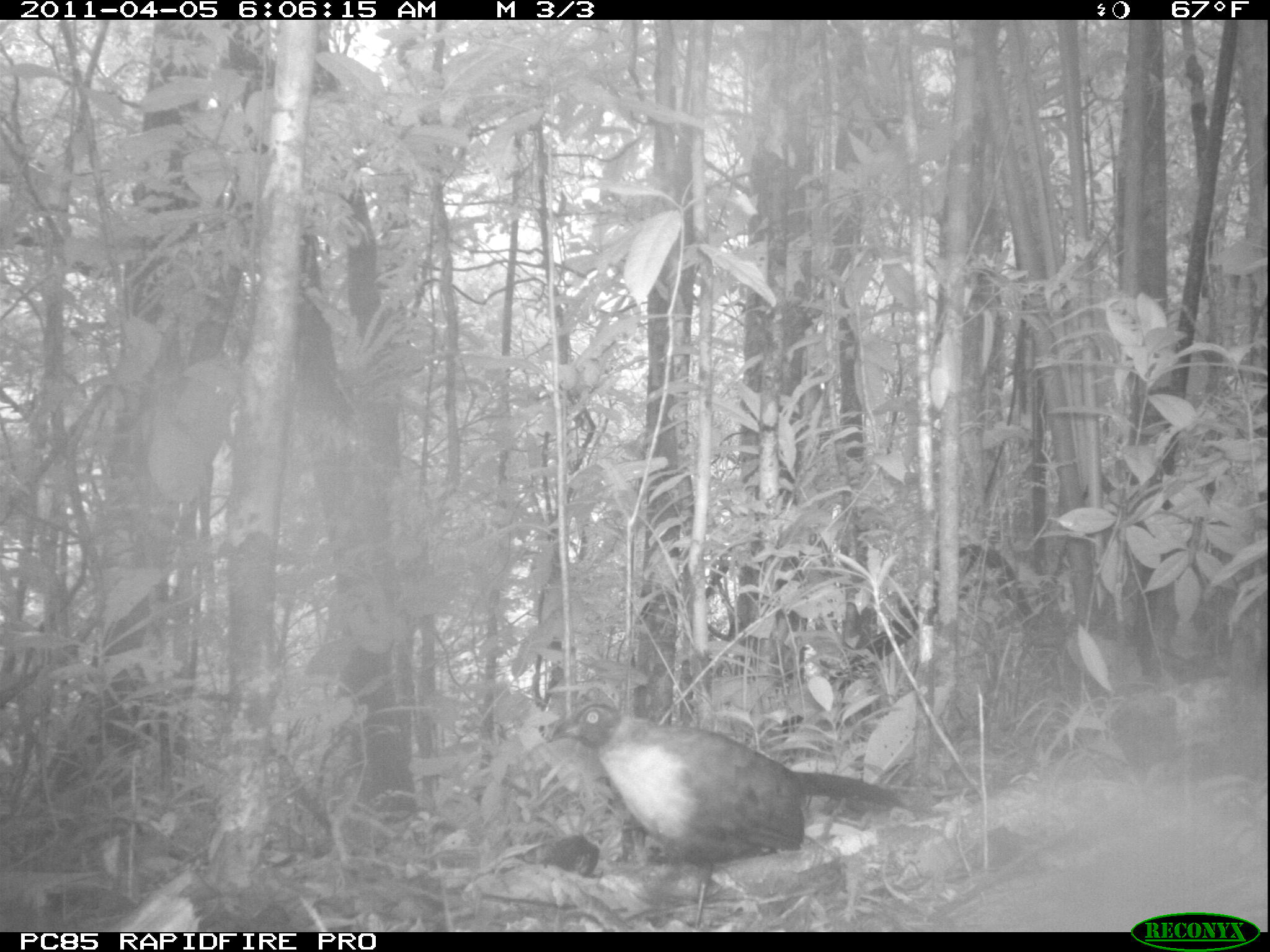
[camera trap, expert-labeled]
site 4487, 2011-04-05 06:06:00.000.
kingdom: Animalia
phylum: Chordata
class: Aves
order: Cuculiformes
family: Cuculidae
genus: Coua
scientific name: Coua serriana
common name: red-breasted coua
Coua serriana (red-breasted coua), count 1.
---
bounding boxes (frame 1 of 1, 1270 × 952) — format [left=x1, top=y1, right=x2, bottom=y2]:
coua serriana: [left=548, top=702, right=913, bottom=932]